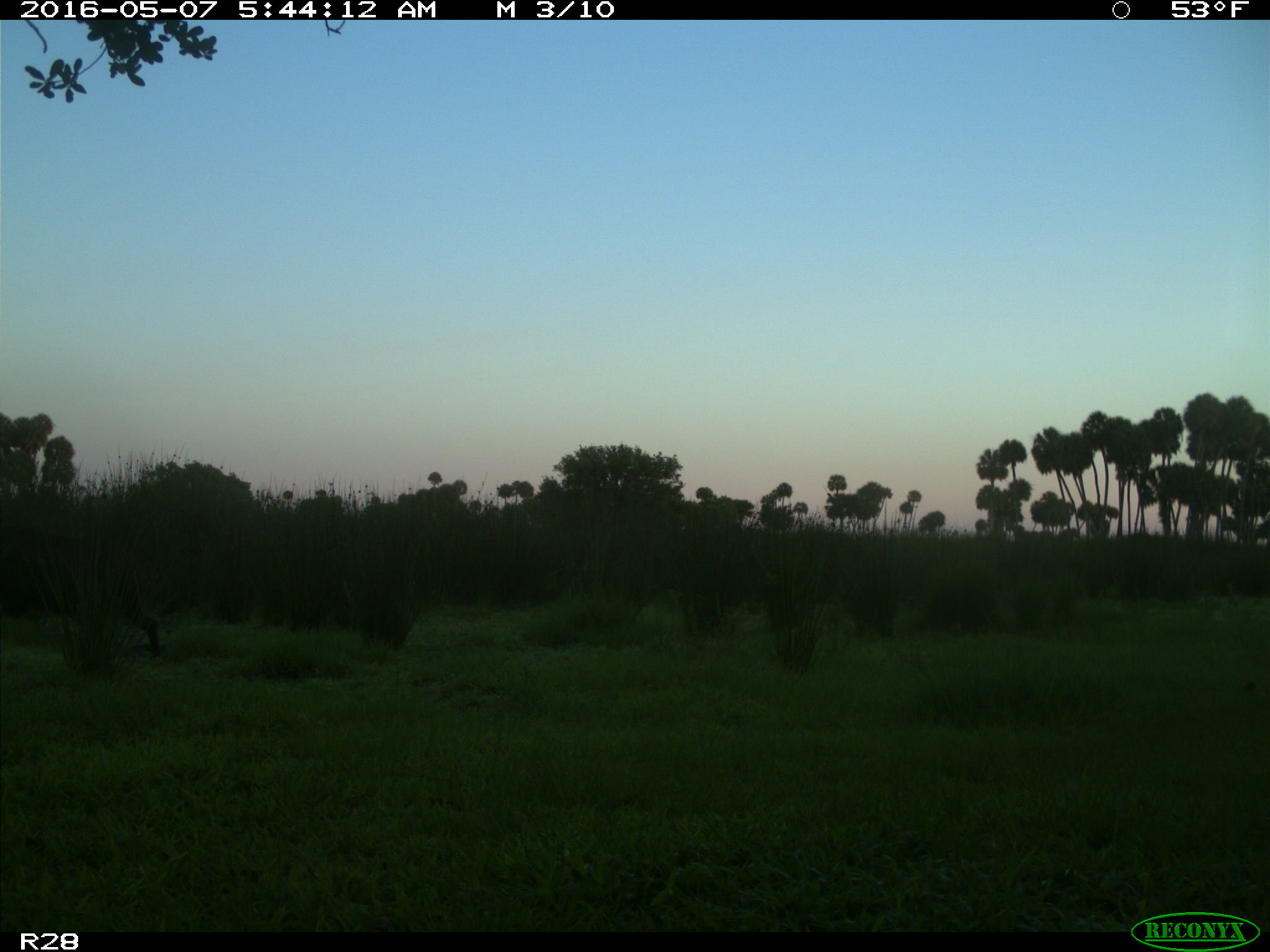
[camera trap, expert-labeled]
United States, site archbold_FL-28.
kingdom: Animalia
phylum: Chordata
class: Mammalia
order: Artiodactyla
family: Suidae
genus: Sus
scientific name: Sus scrofa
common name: wild boar